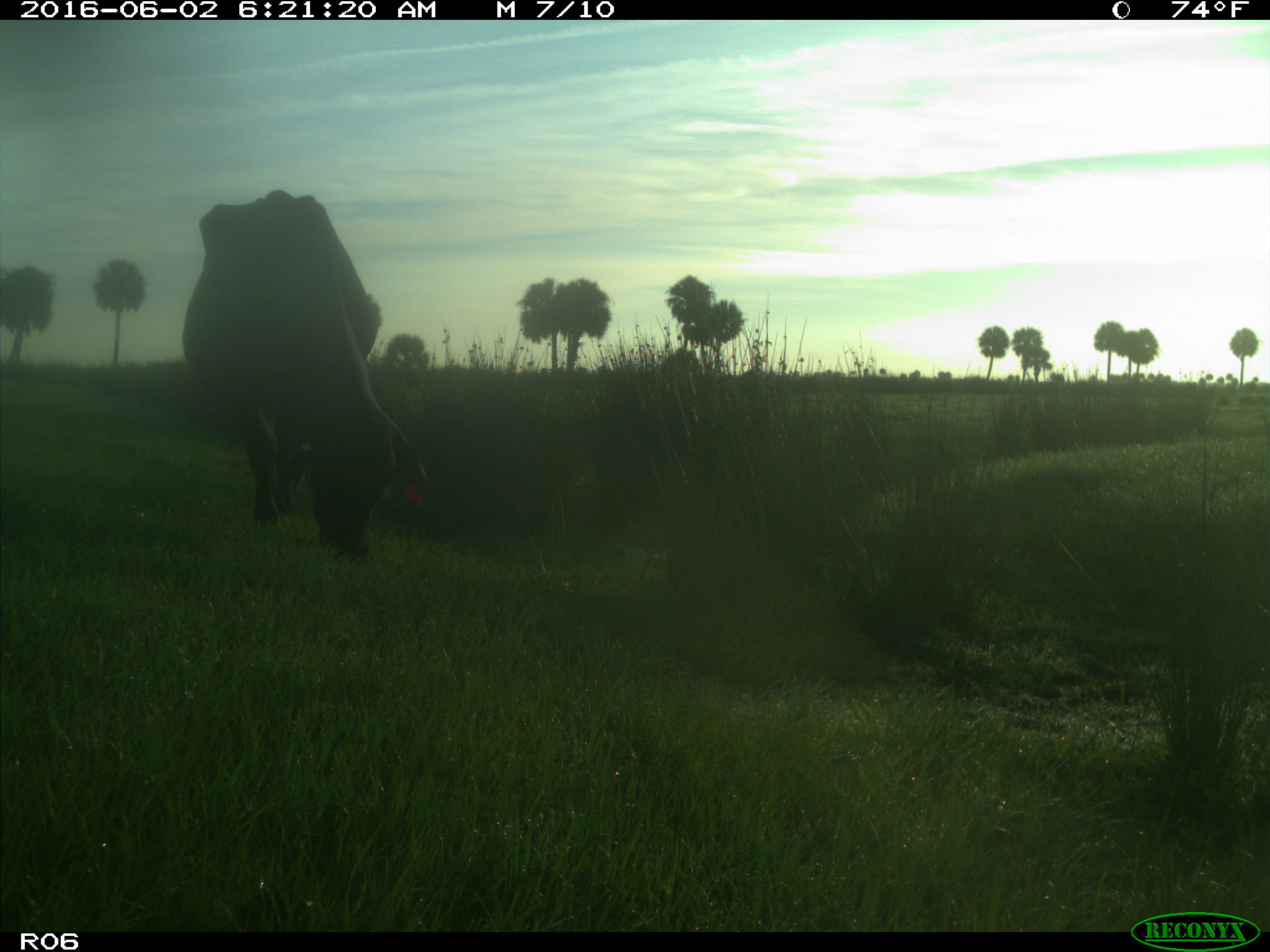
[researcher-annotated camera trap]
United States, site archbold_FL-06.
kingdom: Animalia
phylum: Chordata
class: Mammalia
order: Artiodactyla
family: Bovidae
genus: Bos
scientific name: Bos taurus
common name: domestic cow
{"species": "Bos taurus (domestic cow)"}